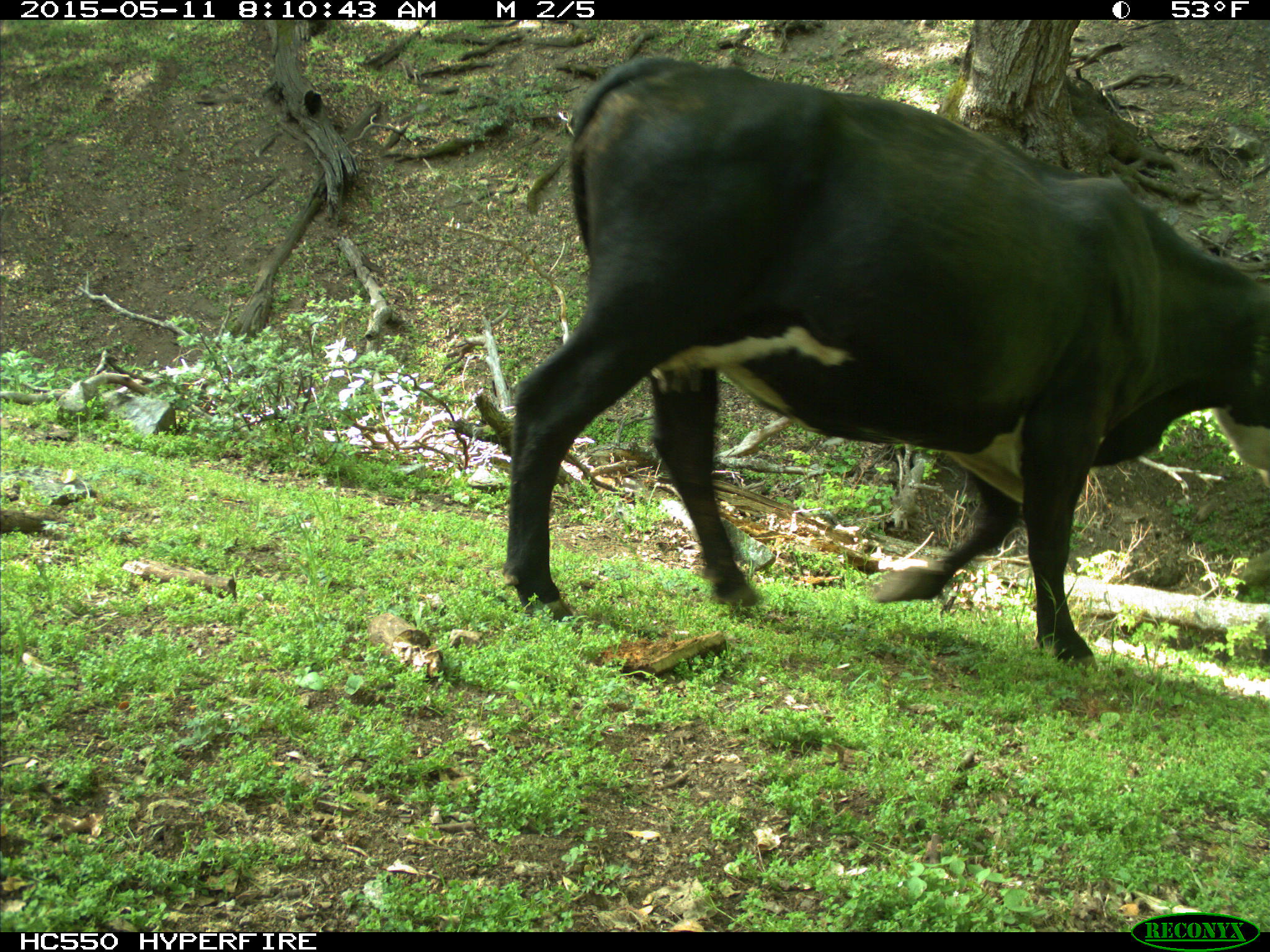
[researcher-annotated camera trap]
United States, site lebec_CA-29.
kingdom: Animalia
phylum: Chordata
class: Mammalia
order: Artiodactyla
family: Bovidae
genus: Bos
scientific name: Bos taurus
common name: domestic cow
Bos taurus (domestic cow).